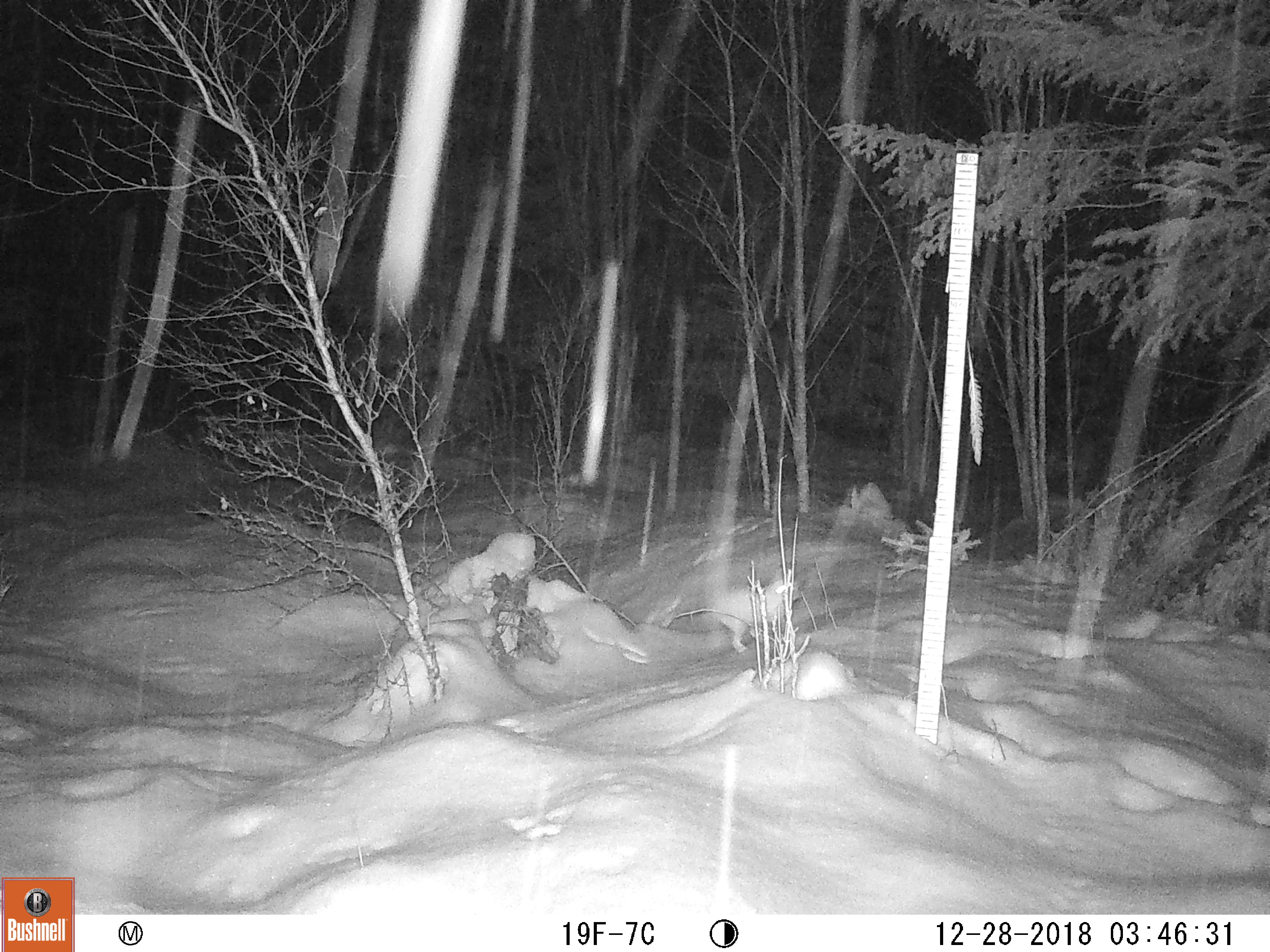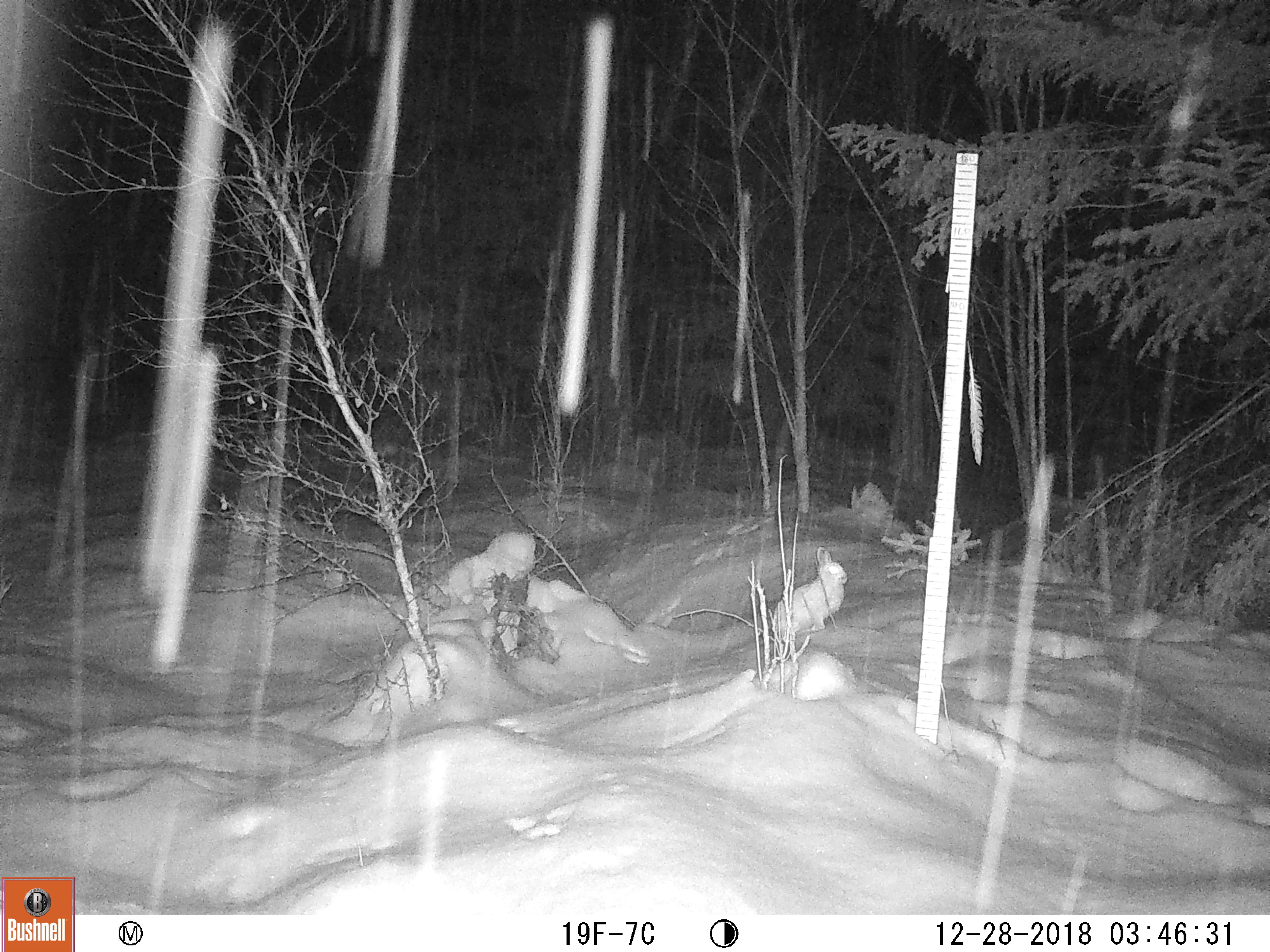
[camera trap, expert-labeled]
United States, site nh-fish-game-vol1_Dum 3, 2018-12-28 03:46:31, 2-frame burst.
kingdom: Animalia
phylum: Chordata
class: Mammalia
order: Lagomorpha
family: Leporidae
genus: Lepus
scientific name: Lepus americanus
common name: snowshoe hare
Snowshoe hare (Lepus americanus).